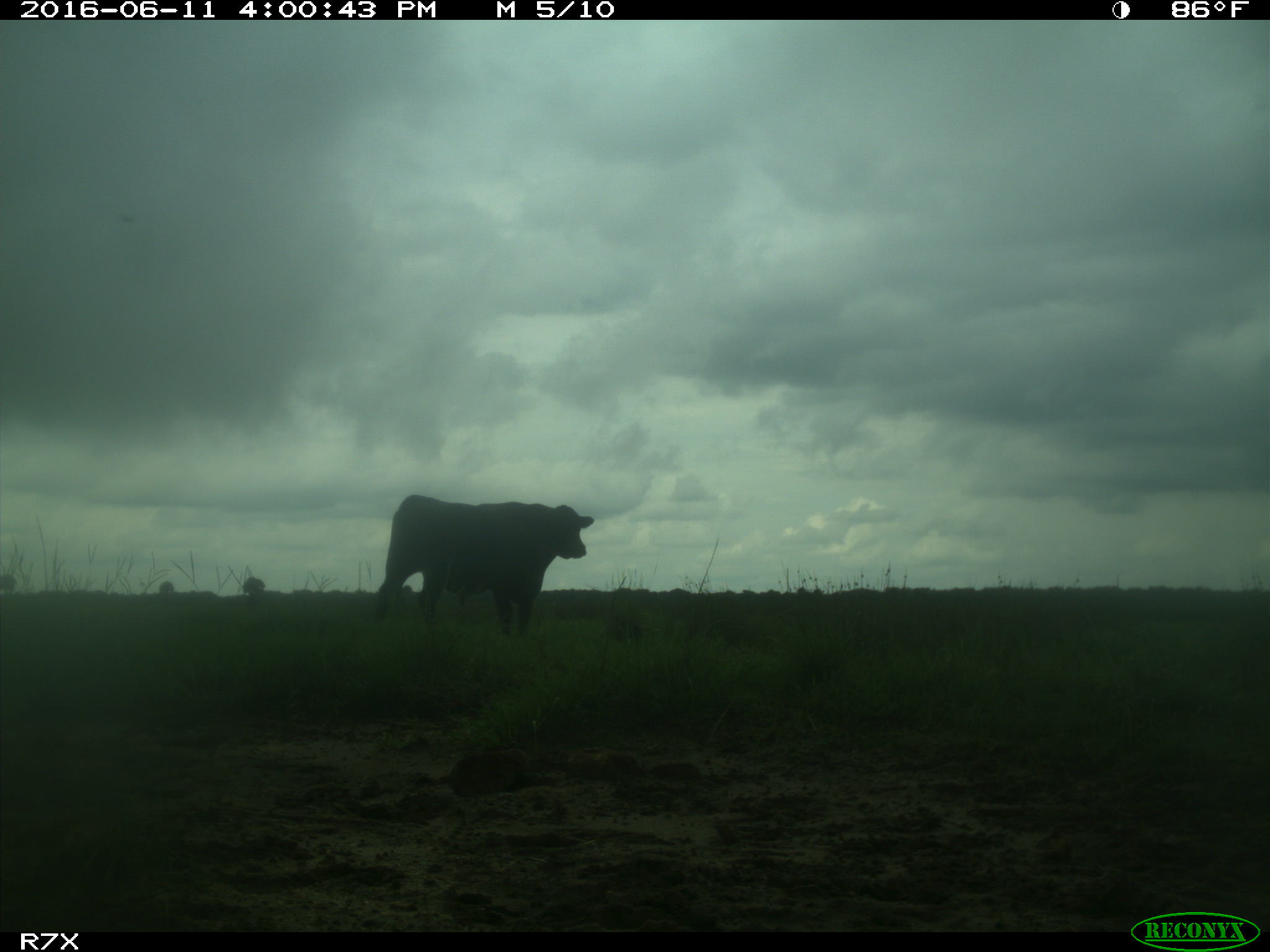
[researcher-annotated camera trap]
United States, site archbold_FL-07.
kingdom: Animalia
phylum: Chordata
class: Mammalia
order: Artiodactyla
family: Bovidae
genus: Bos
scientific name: Bos taurus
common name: domestic cow